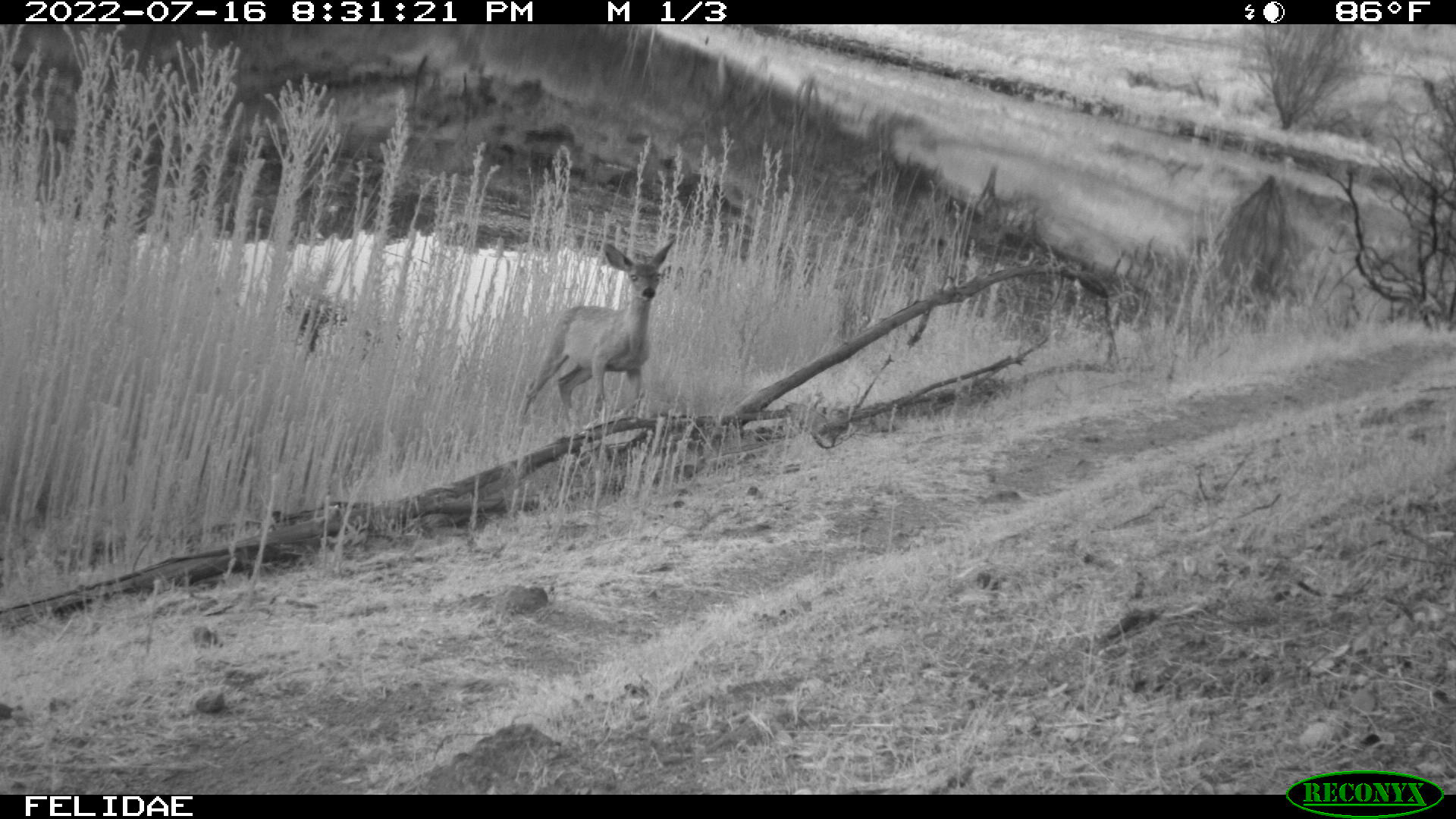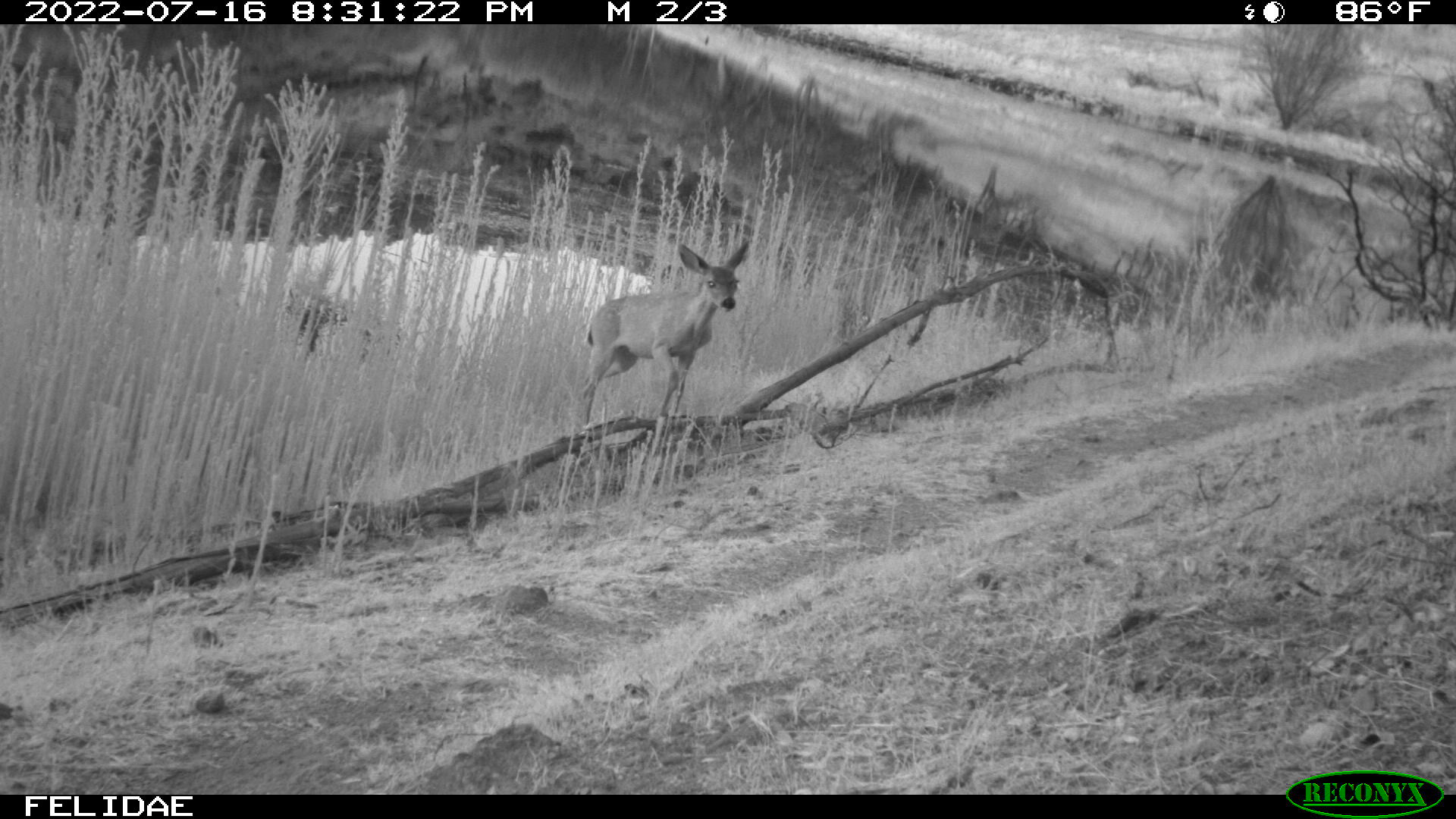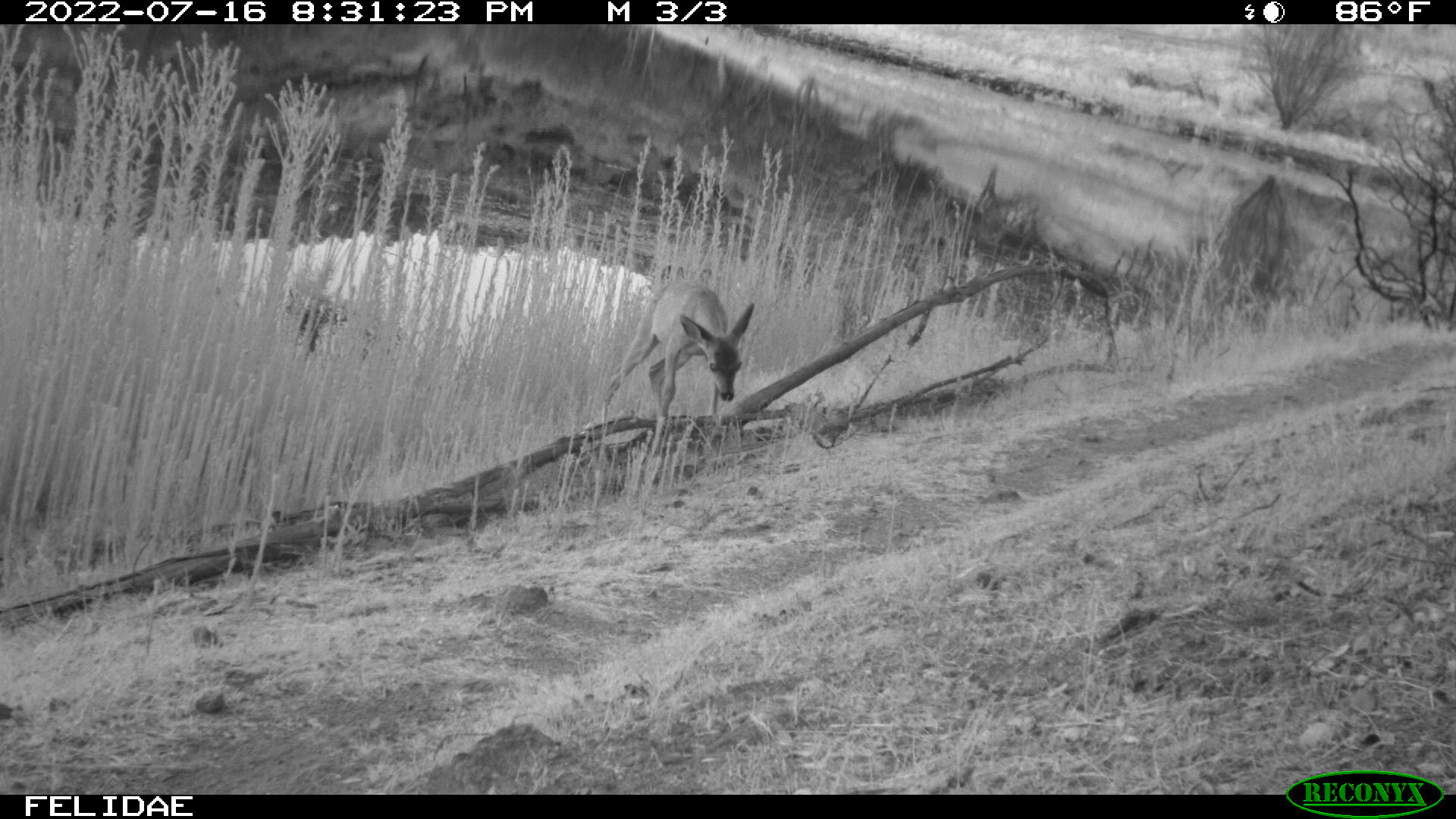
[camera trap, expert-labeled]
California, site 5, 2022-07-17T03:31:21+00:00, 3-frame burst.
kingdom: Animalia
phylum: Chordata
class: Mammalia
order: Artiodactyla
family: Cervidae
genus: Odocoileus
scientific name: Odocoileus hemionus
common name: mule deer